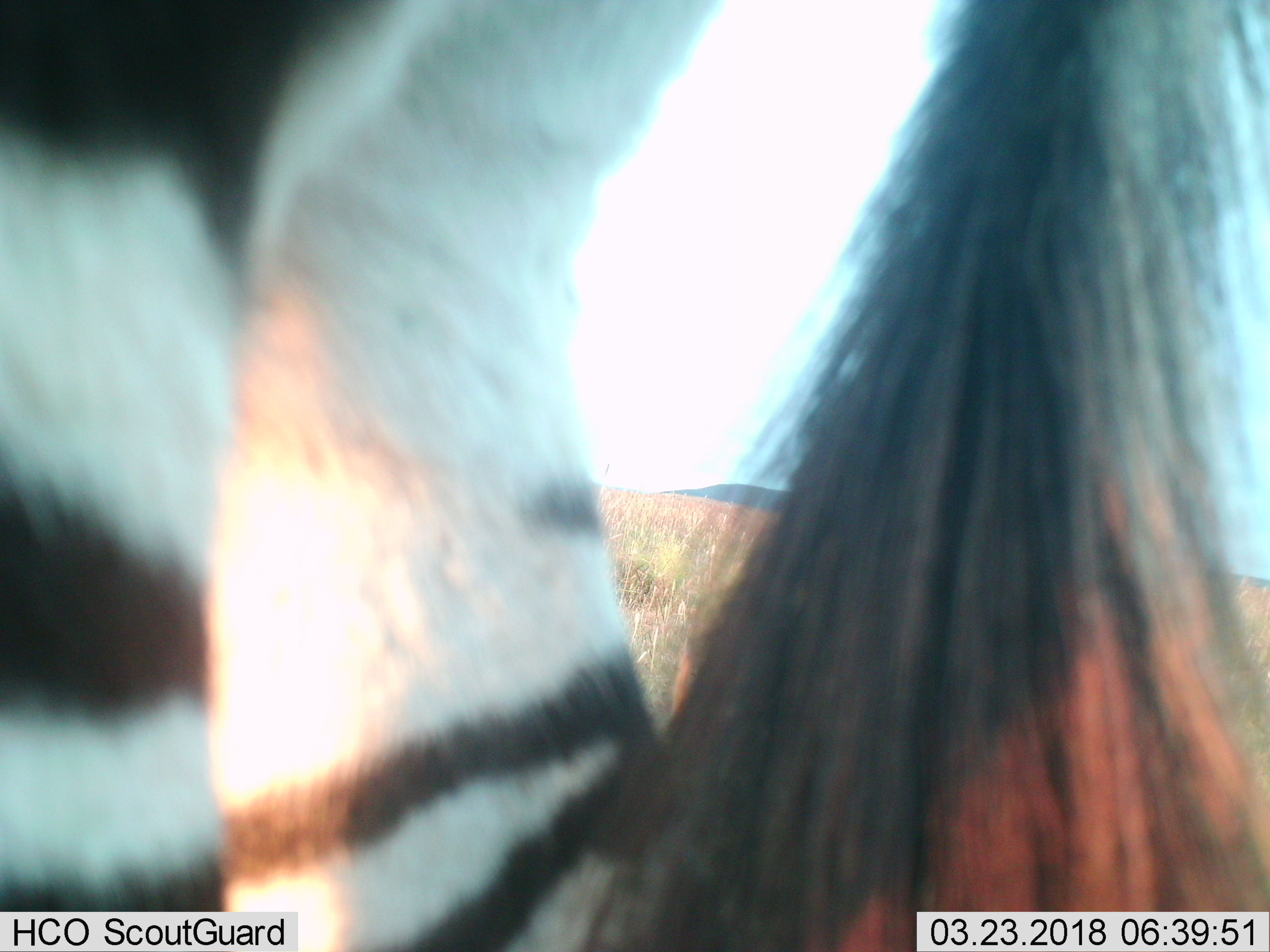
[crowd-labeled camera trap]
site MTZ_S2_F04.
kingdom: Animalia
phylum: Chordata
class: Mammalia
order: Perissodactyla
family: Equidae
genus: Equus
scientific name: Equus zebra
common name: mountain zebra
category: zebramountain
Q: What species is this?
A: Zebramountain (mountain zebra) (Equus zebra).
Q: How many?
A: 1.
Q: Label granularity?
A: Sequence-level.